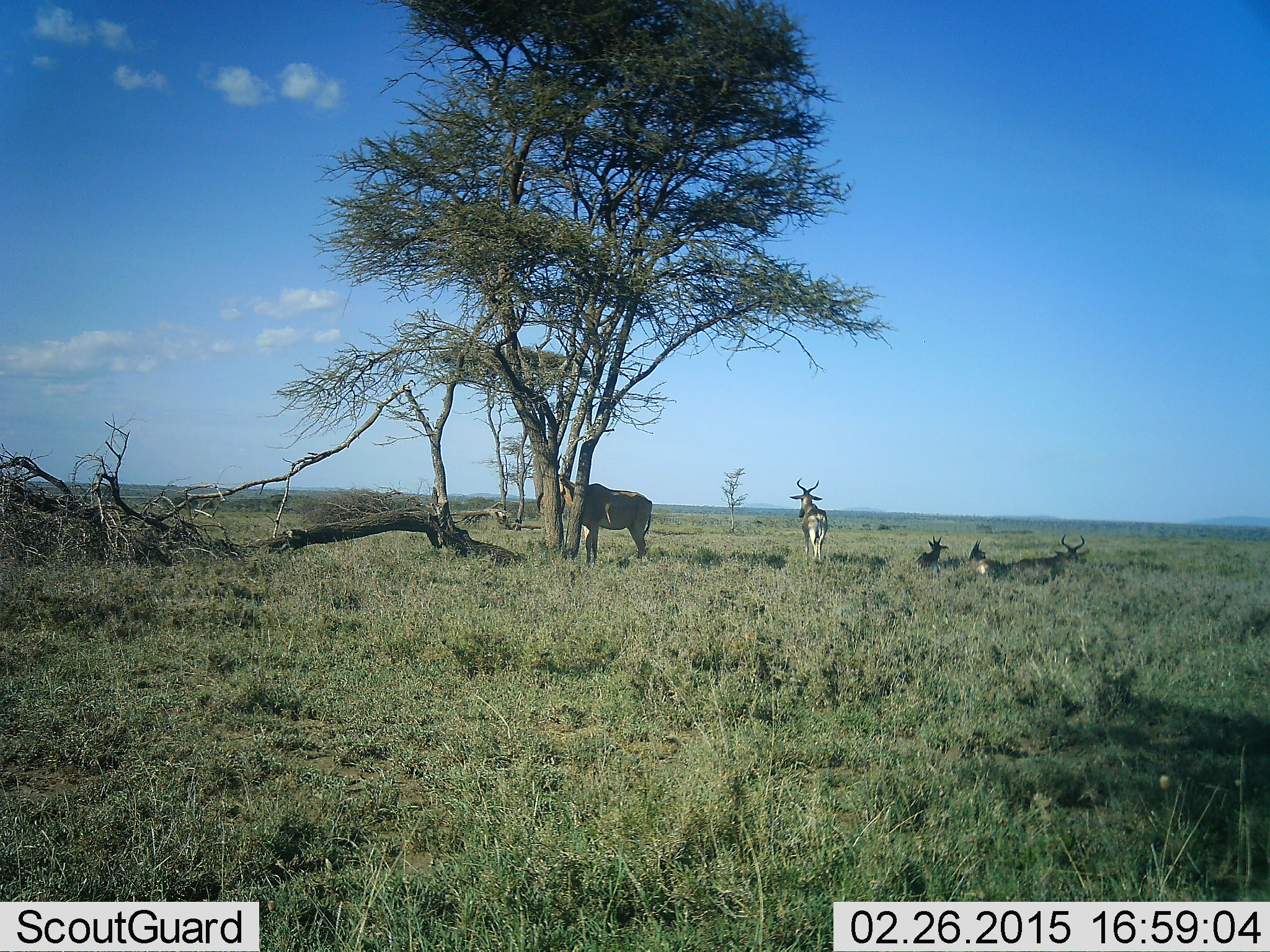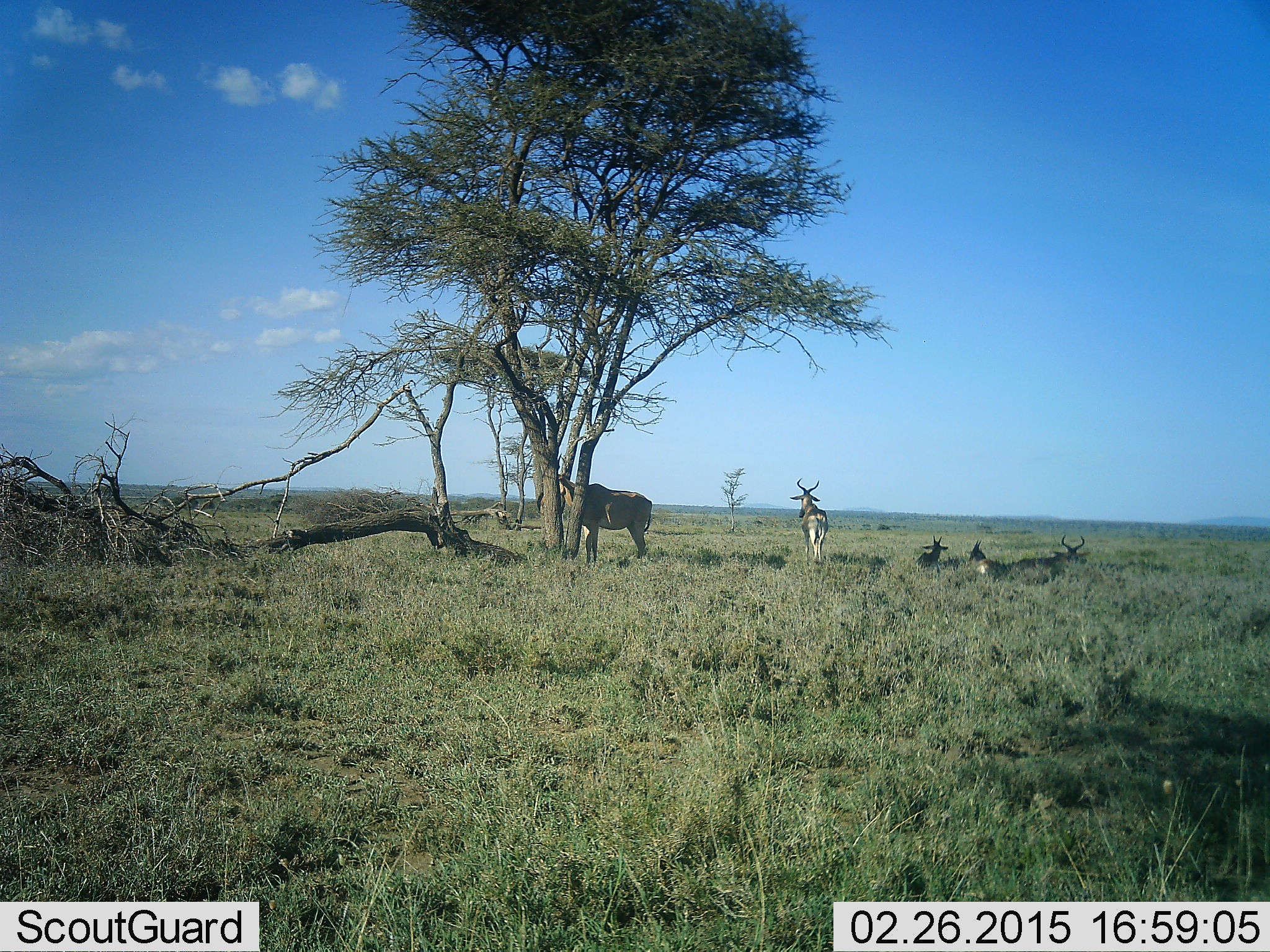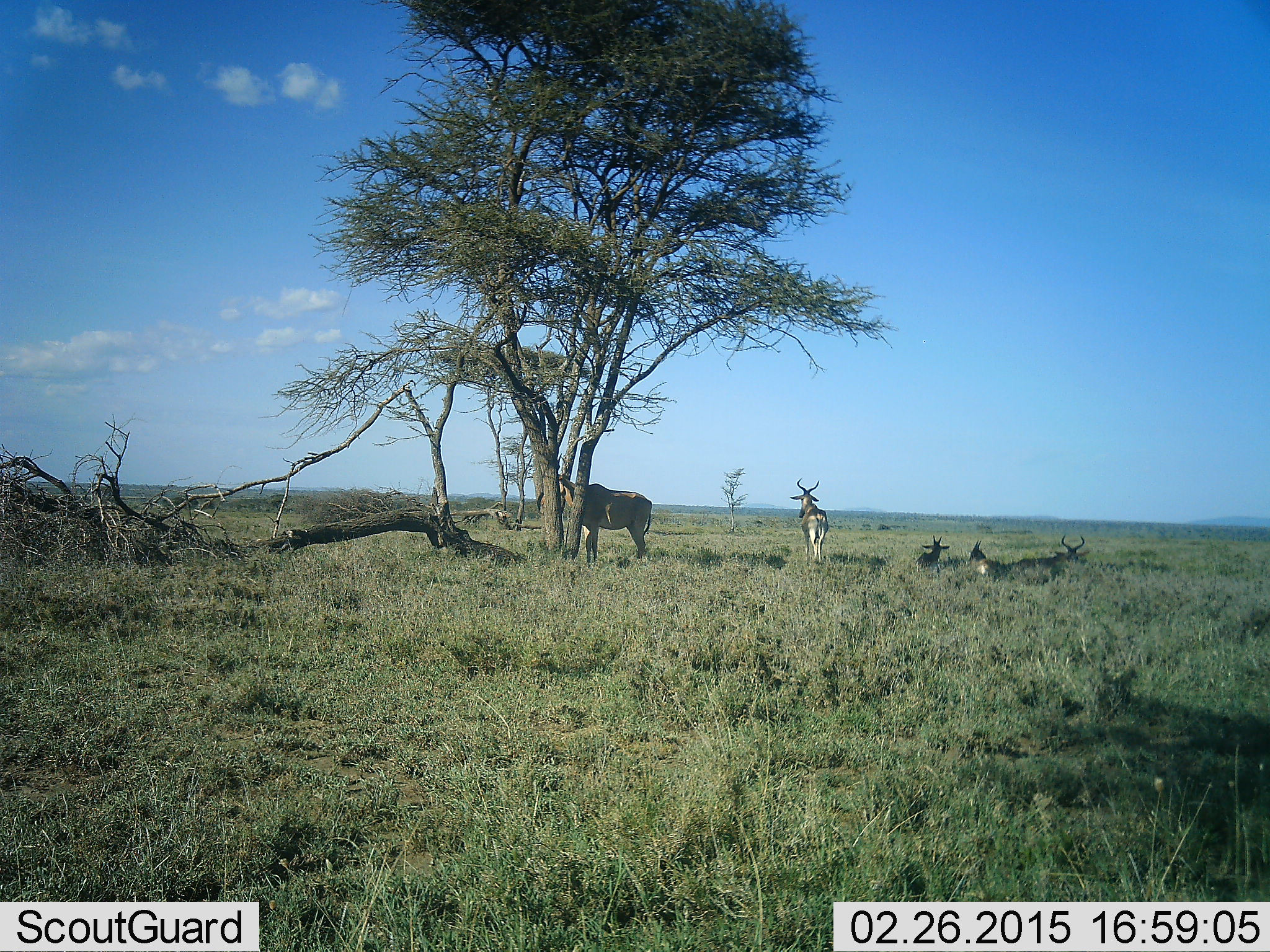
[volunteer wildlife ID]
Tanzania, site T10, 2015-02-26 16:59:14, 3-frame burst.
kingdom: Animalia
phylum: Chordata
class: Mammalia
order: Artiodactyla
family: Bovidae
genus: Alcelaphus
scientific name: Alcelaphus buselaphus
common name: hartebeest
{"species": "hartebeest (Alcelaphus buselaphus)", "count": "5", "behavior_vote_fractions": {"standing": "82%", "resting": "82%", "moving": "9%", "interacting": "9%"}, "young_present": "0%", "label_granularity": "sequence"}